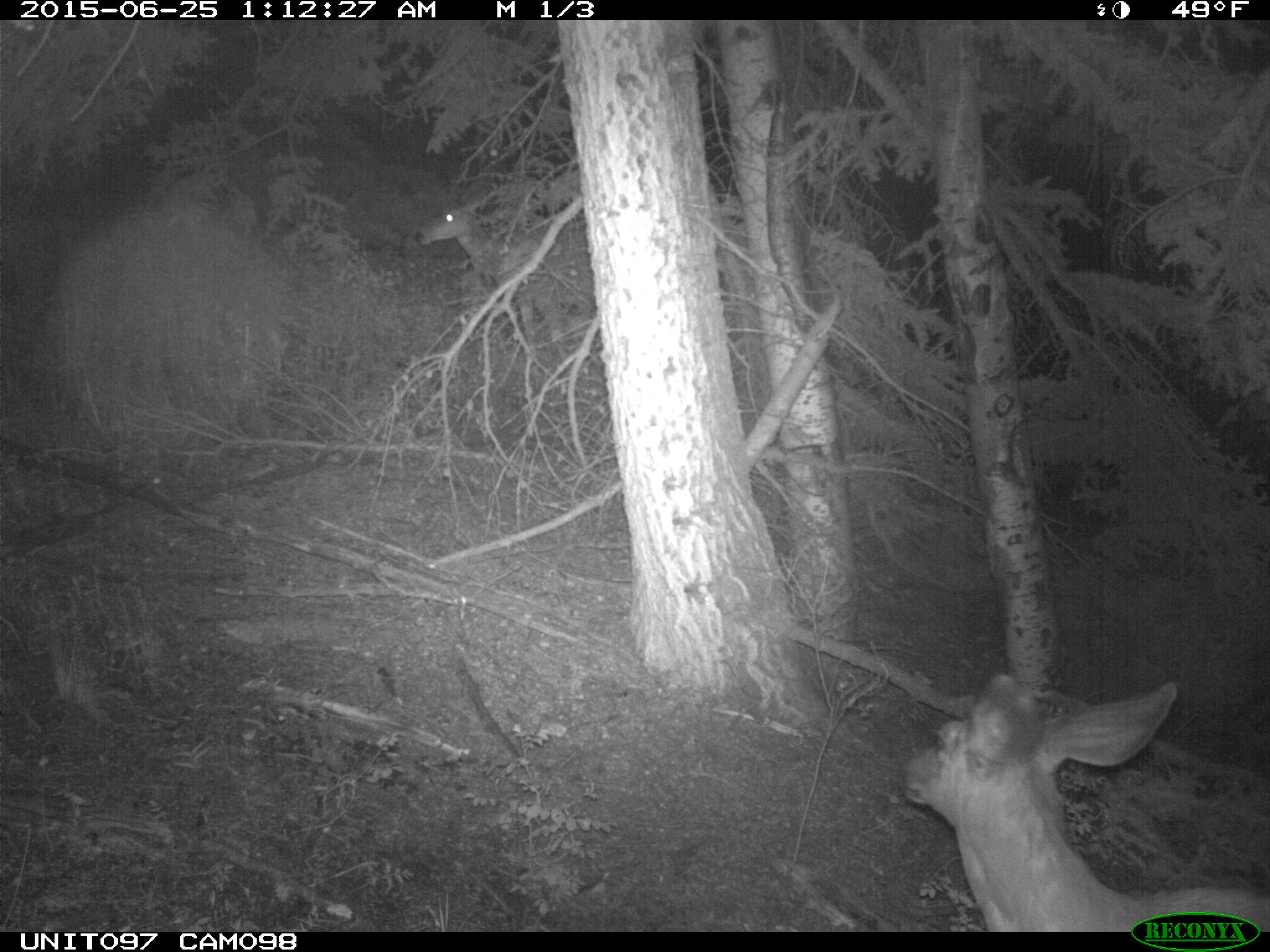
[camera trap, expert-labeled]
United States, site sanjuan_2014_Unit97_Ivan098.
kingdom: Animalia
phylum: Chordata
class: Mammalia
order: Artiodactyla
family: Cervidae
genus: Odocoileus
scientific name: Odocoileus hemionus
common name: mule deer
Odocoileus hemionus (mule deer).